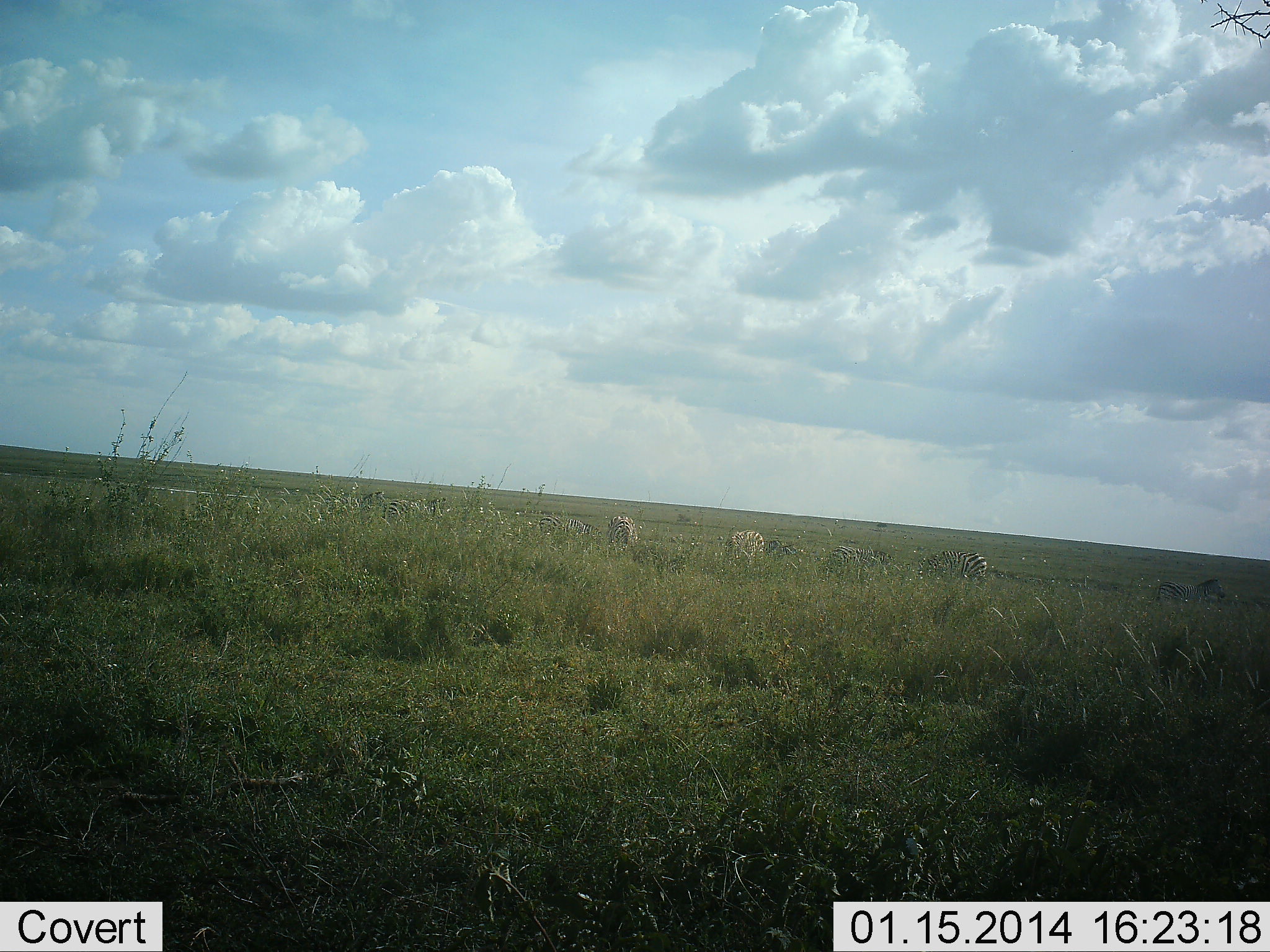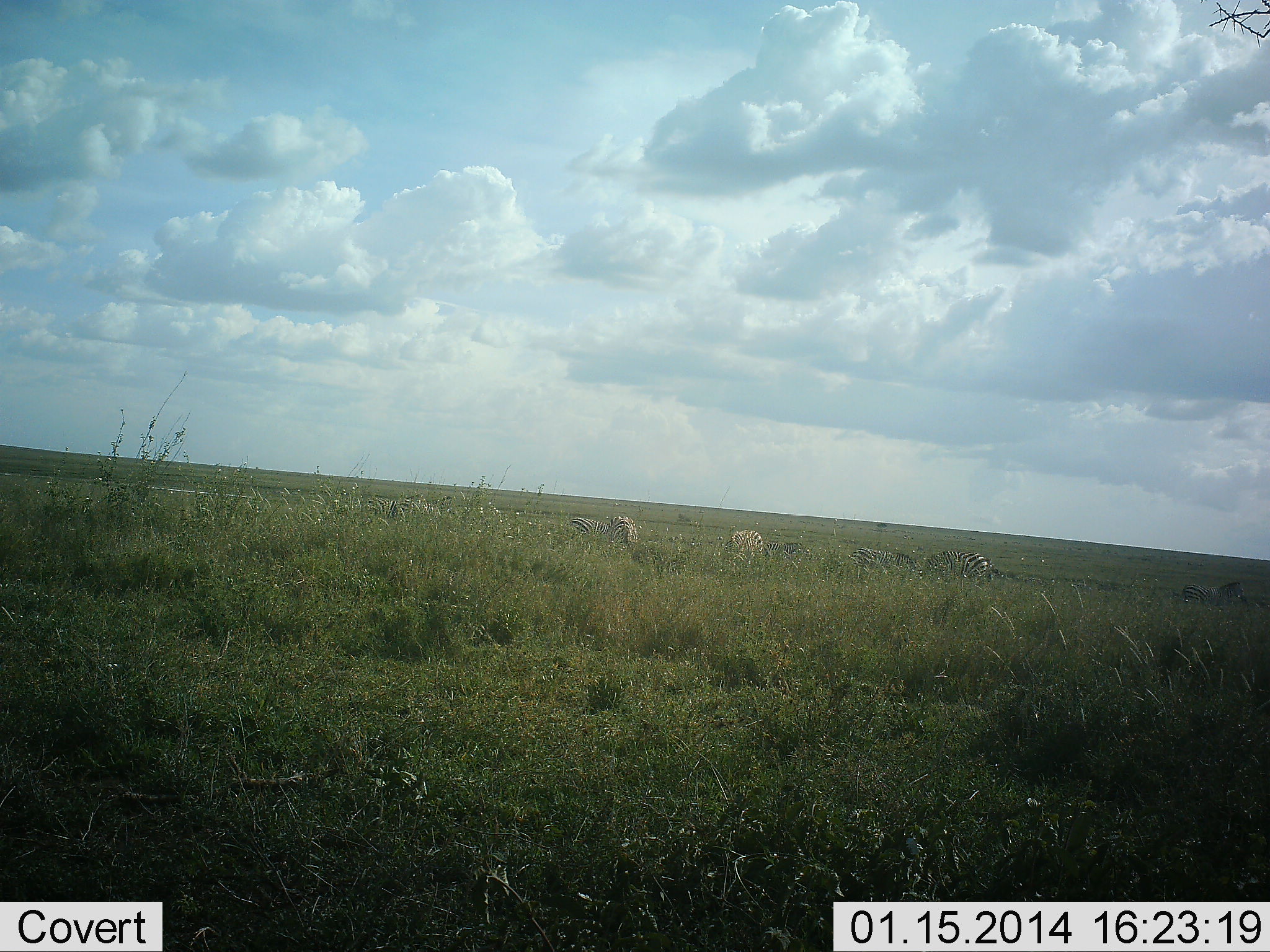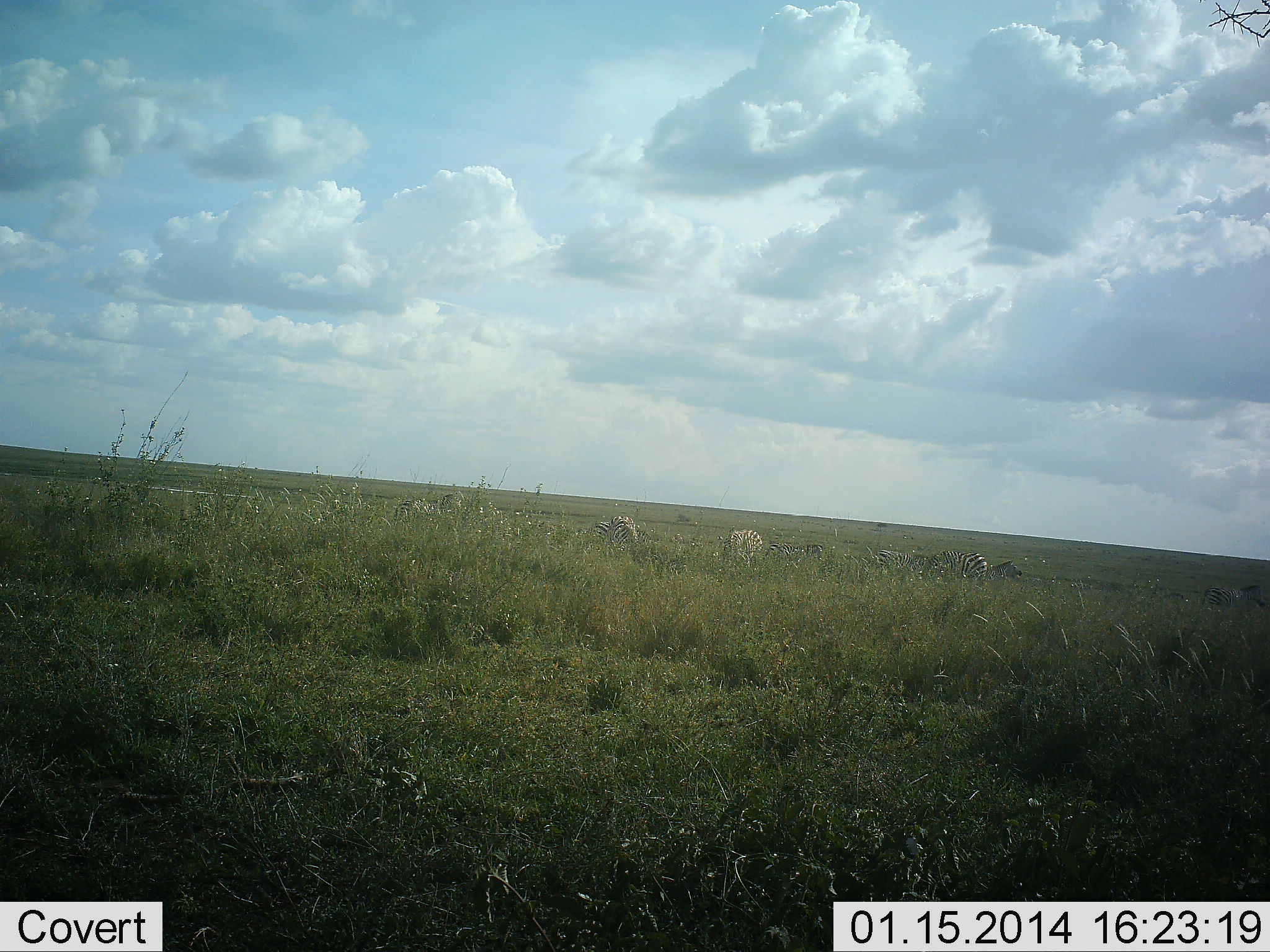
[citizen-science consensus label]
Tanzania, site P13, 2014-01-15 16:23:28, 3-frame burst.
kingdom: Animalia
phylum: Chordata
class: Mammalia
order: Perissodactyla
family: Equidae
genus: Equus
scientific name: Equus quagga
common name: plains zebra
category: zebra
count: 11-50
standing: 10%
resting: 0%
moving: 70%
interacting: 0%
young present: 0%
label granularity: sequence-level